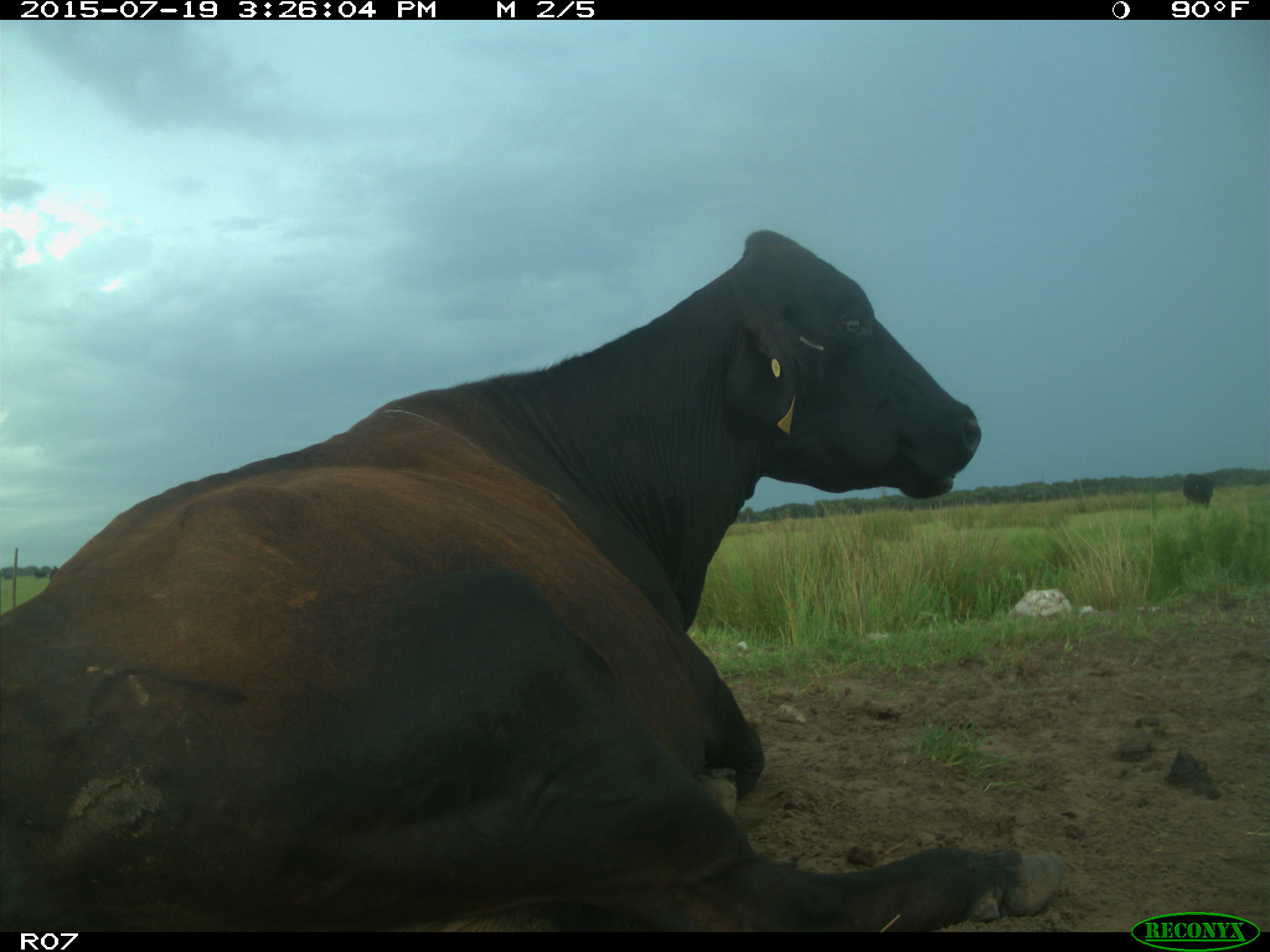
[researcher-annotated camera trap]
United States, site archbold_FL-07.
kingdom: Animalia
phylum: Chordata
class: Mammalia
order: Artiodactyla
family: Bovidae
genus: Bos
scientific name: Bos taurus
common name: domestic cow